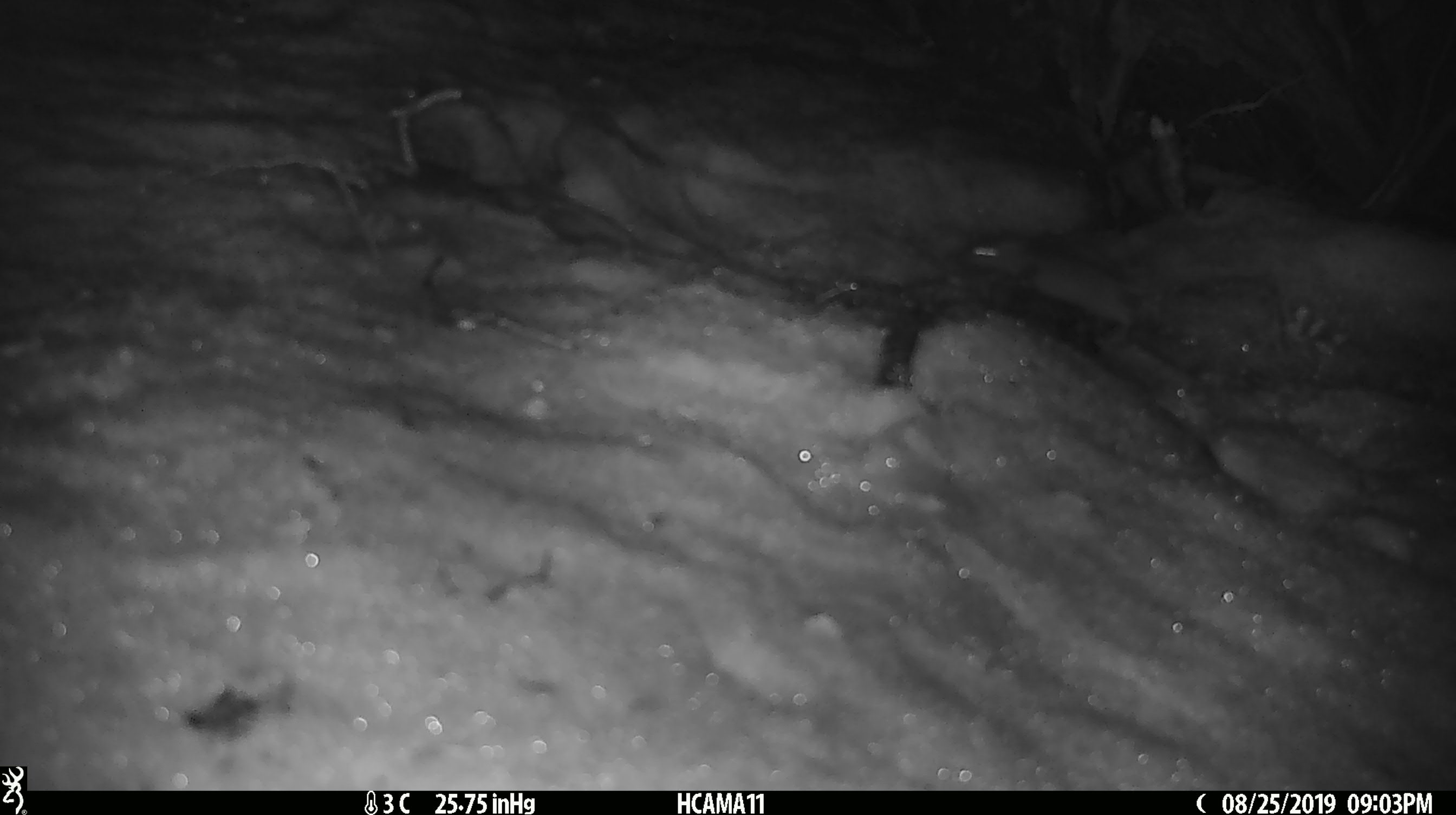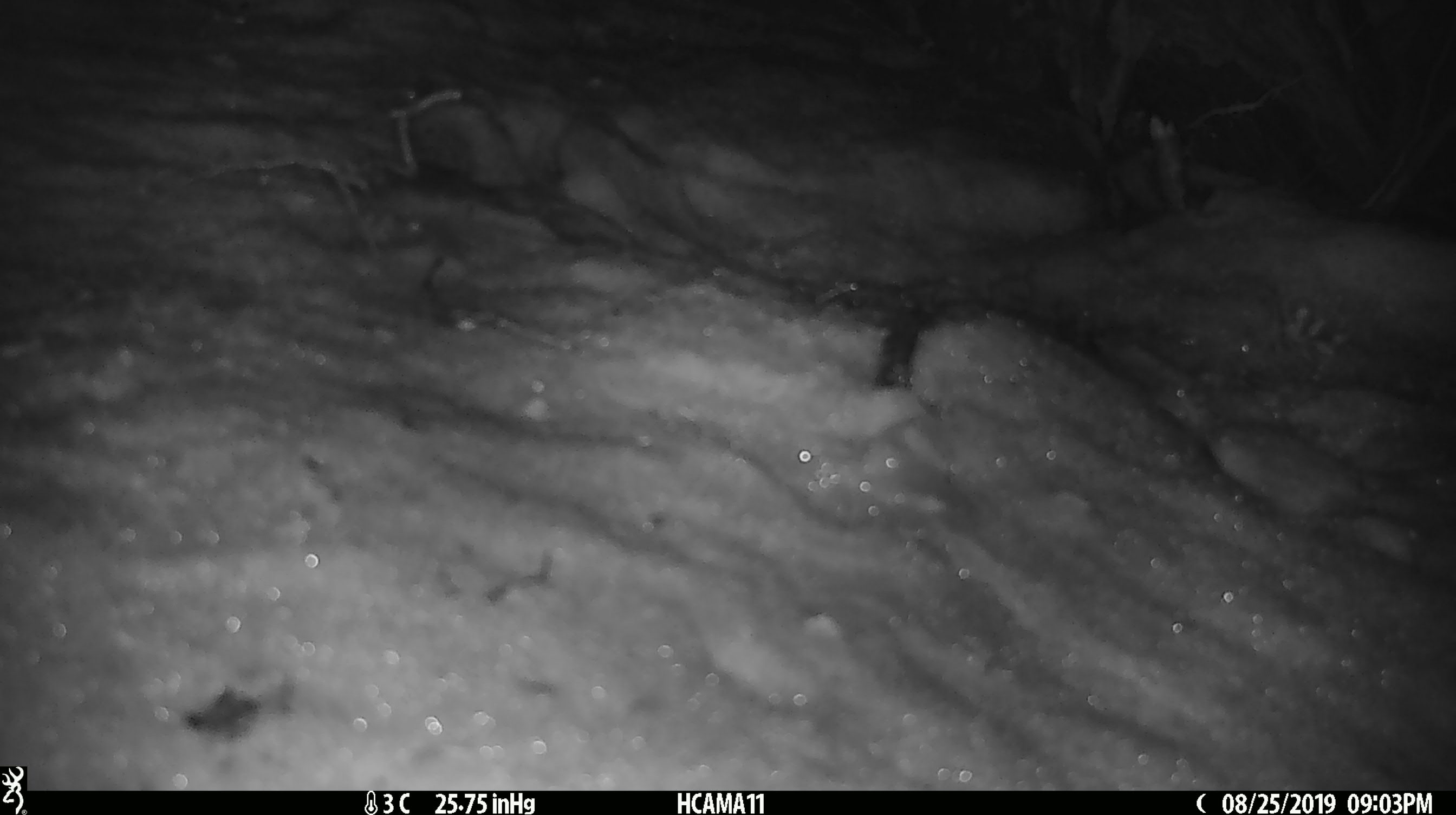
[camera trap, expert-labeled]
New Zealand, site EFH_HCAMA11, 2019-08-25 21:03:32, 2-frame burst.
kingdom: Animalia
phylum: Chordata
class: Mammalia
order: Rodentia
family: Muridae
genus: Mus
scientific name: Mus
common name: mouse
Mouse (Mus).